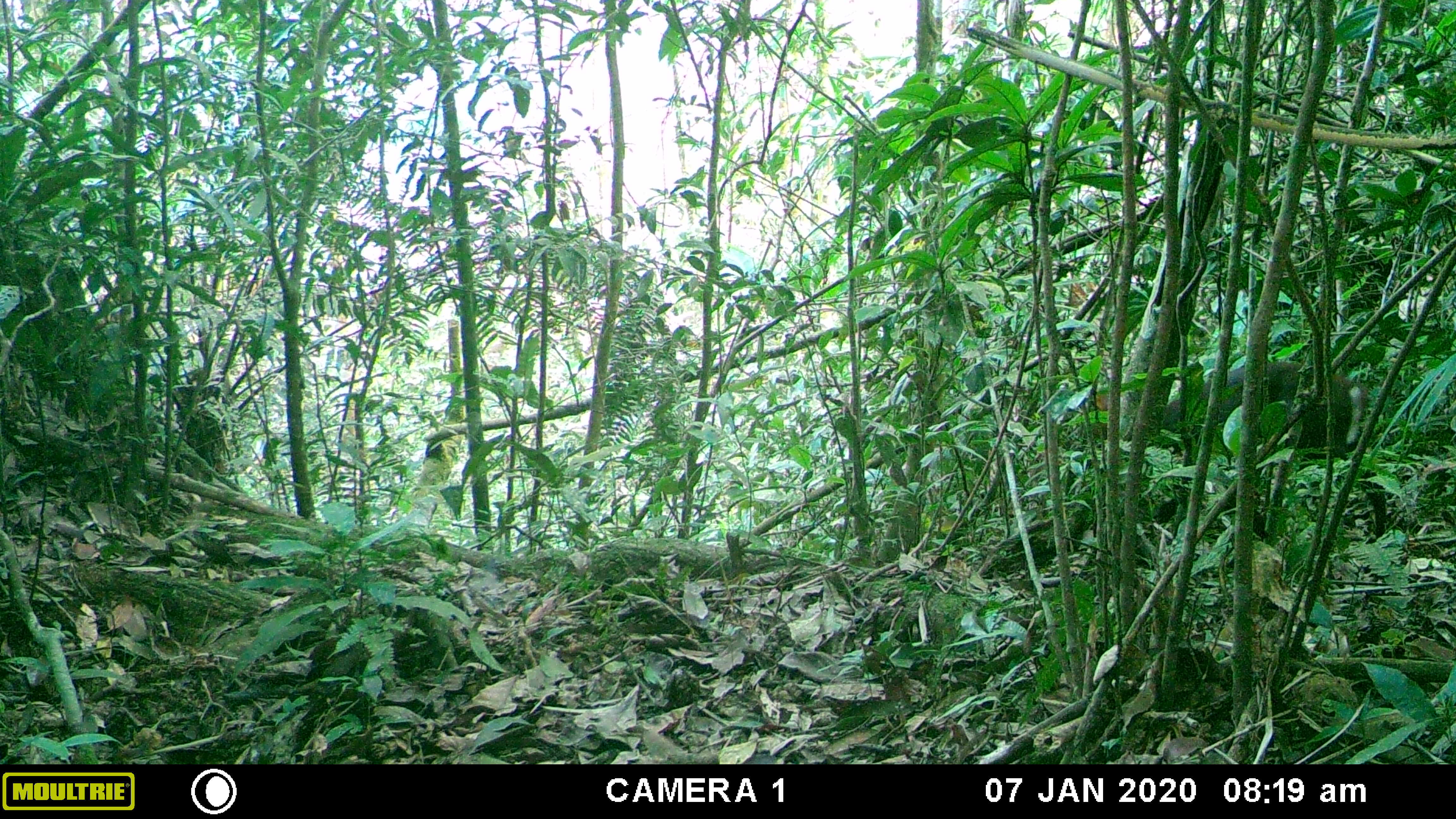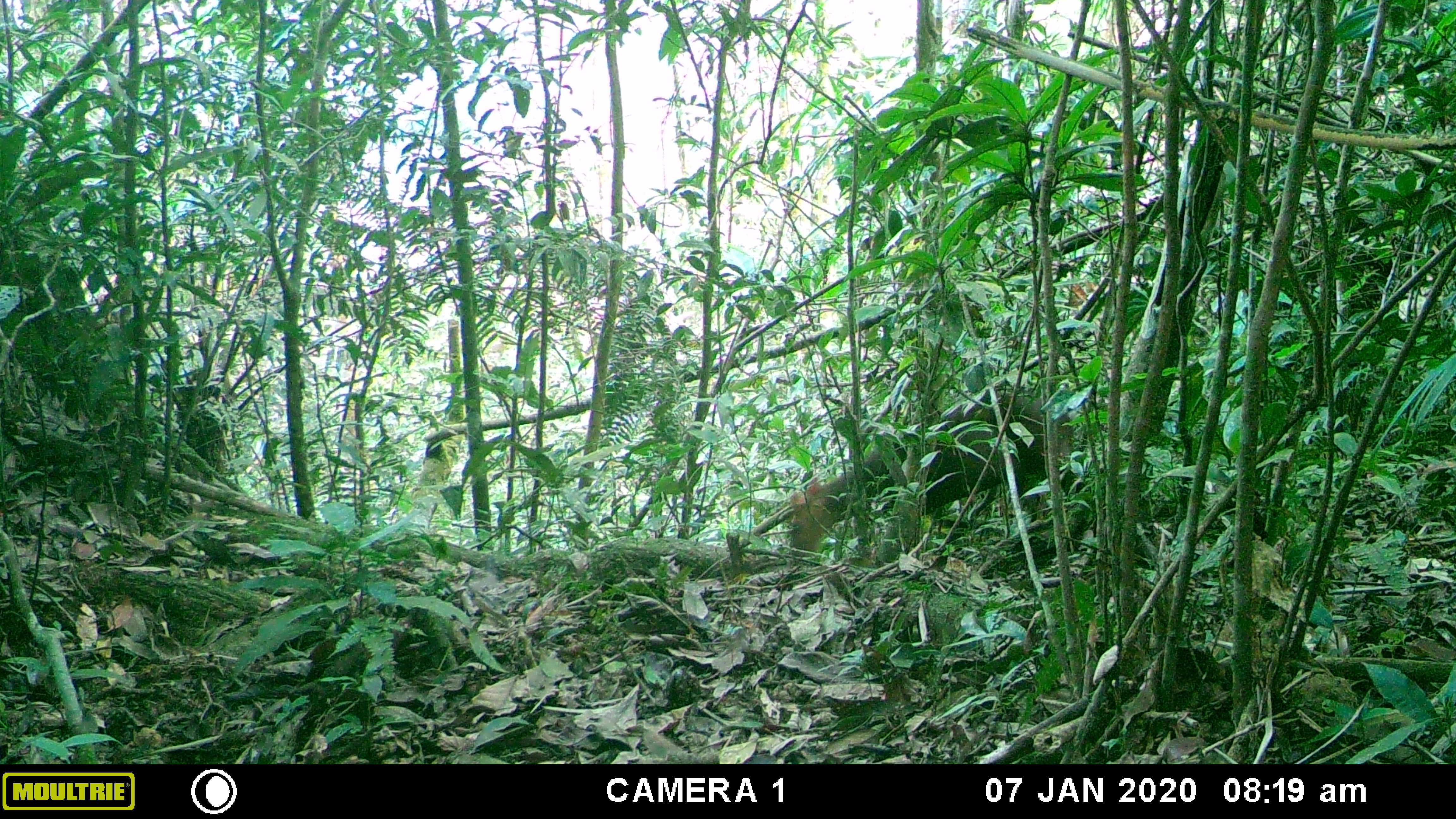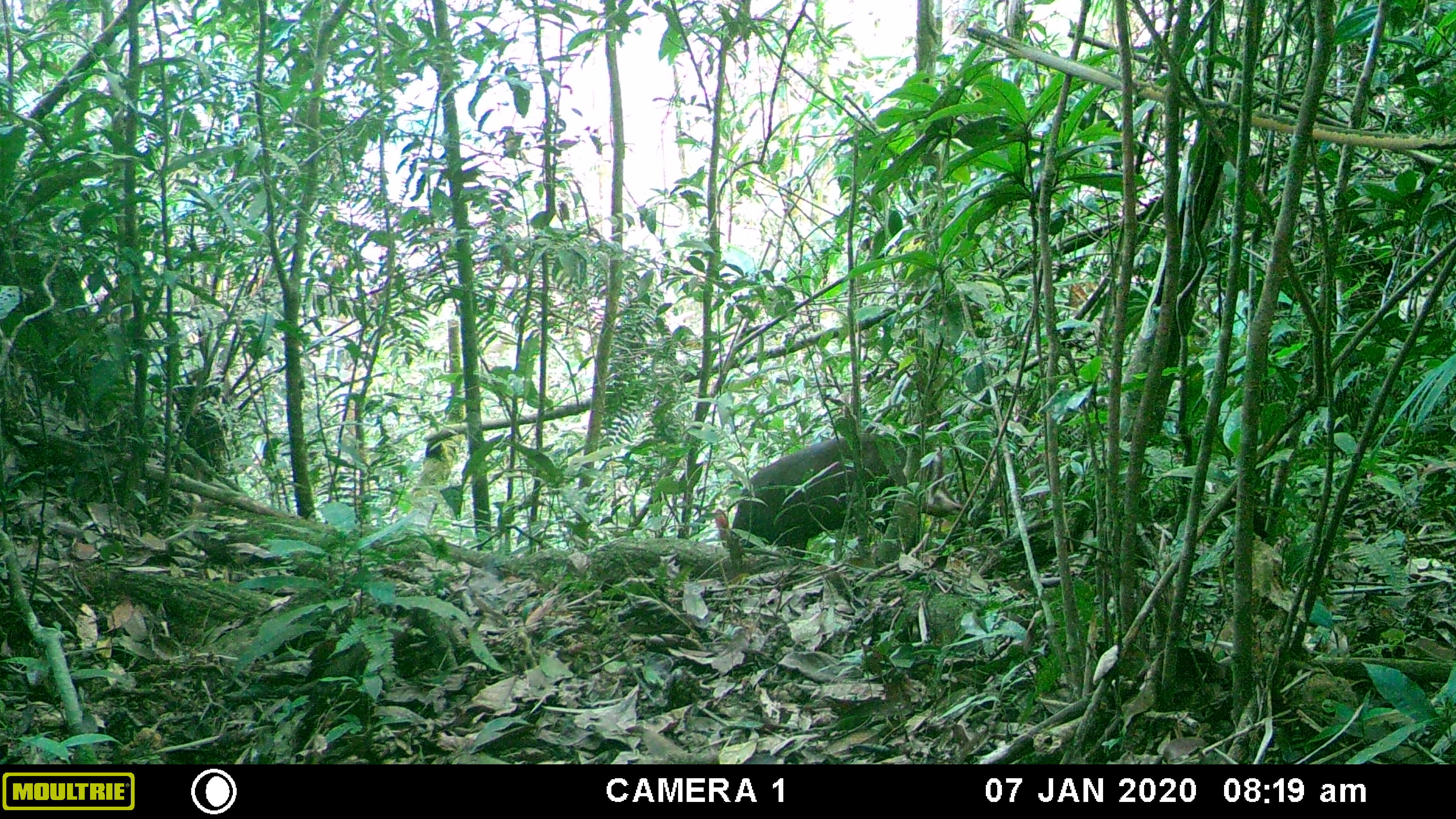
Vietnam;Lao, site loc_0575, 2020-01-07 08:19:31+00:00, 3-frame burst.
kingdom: Animalia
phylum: Chordata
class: Mammalia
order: Artiodactyla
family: Cervidae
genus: Muntiacus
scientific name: Muntiacus rooseveltorum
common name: roosevelt's muntjac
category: roosevelts muntjac group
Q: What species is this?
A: Roosevelts muntjac group (roosevelt's muntjac) (Muntiacus rooseveltorum).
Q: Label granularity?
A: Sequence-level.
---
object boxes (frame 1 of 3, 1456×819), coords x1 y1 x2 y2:
roosevelts muntjac group: 1095 361 1367 452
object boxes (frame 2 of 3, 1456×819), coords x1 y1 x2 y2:
roosevelts muntjac group: 788 390 1074 560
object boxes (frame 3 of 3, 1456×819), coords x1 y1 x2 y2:
roosevelts muntjac group: 714 431 1003 558